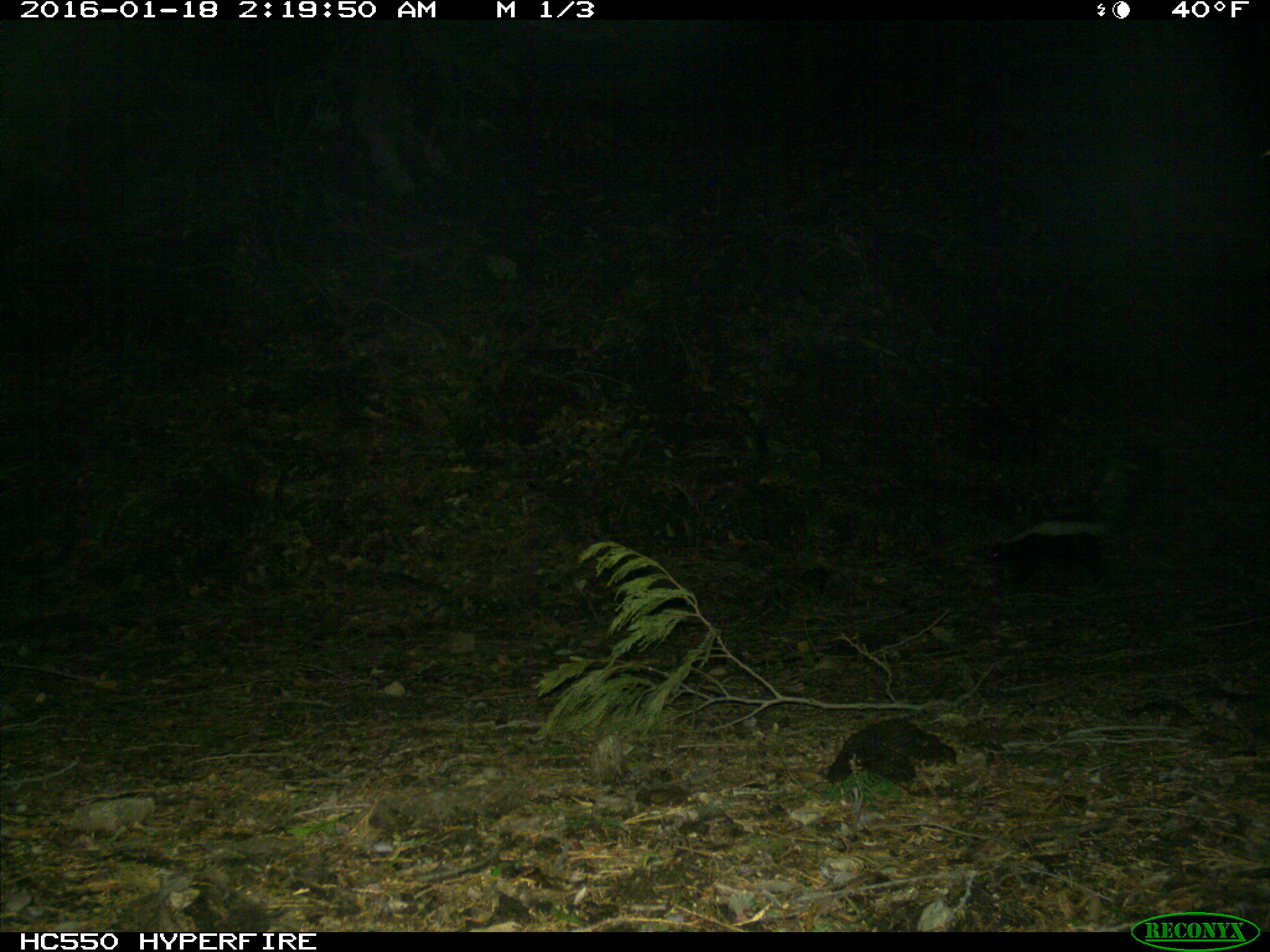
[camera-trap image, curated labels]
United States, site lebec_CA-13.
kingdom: Animalia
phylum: Chordata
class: Mammalia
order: Carnivora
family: Mephitidae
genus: Mephitis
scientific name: Mephitis mephitis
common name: striped skunk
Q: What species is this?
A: Mephitis mephitis (striped skunk).